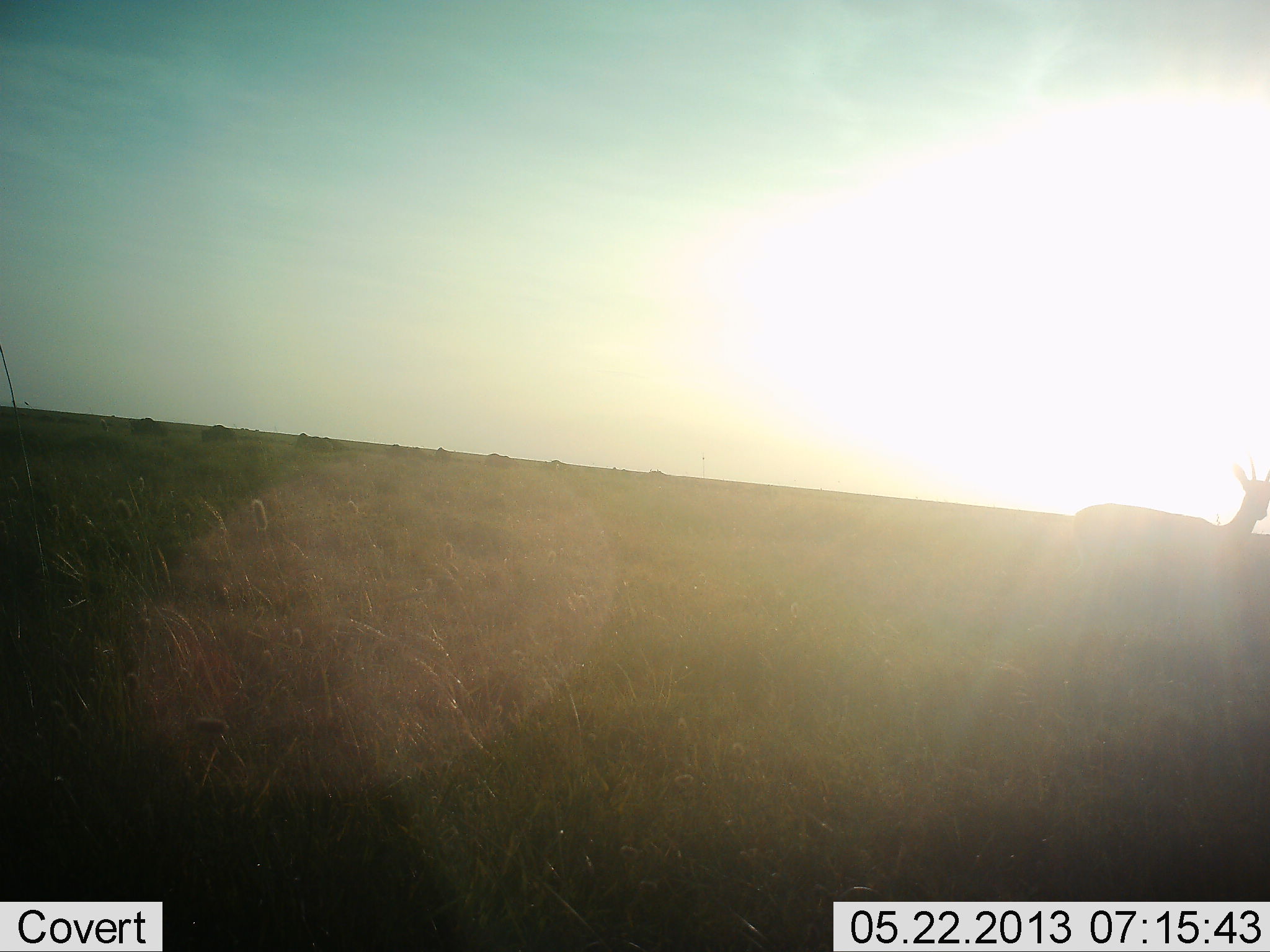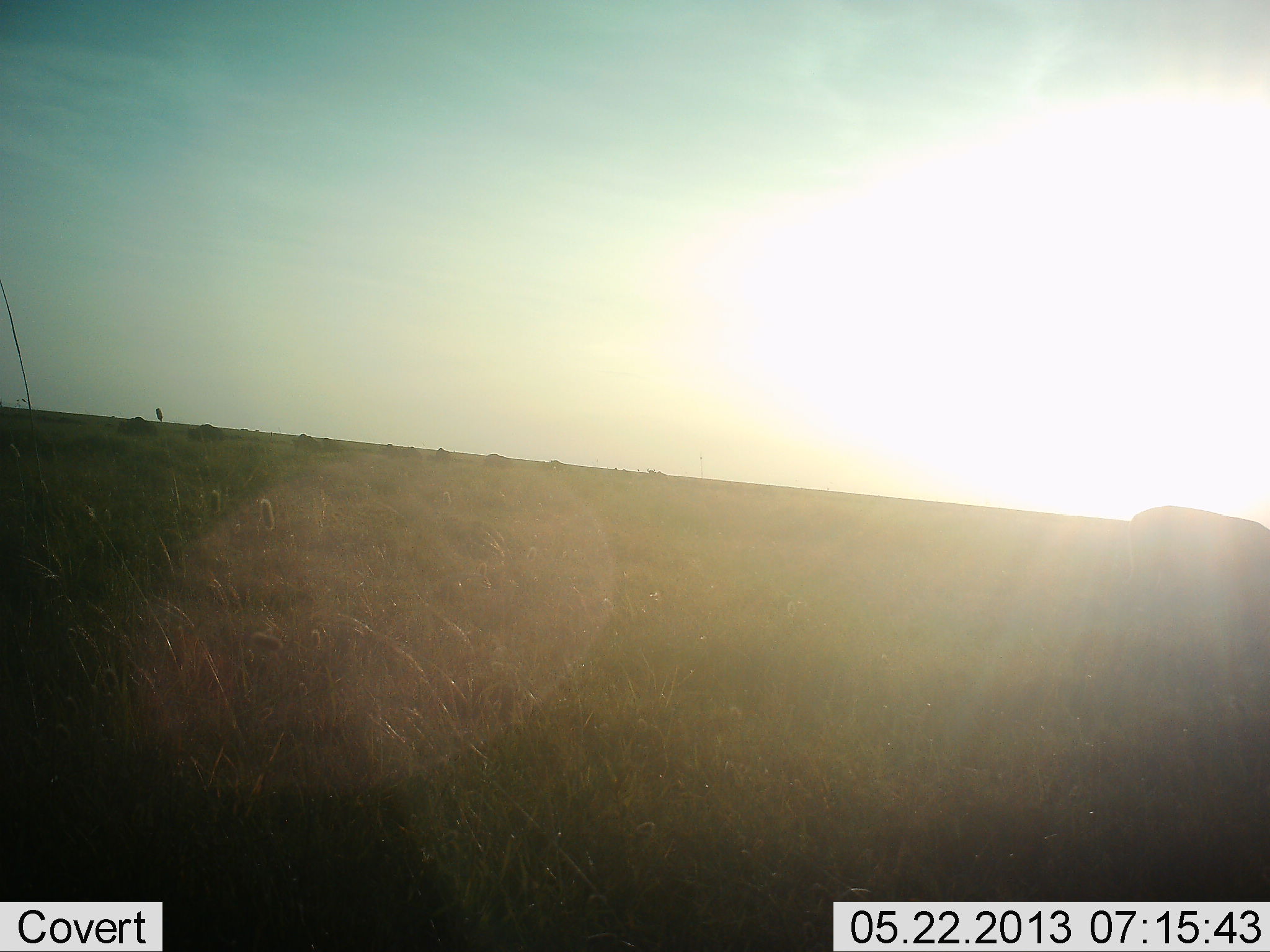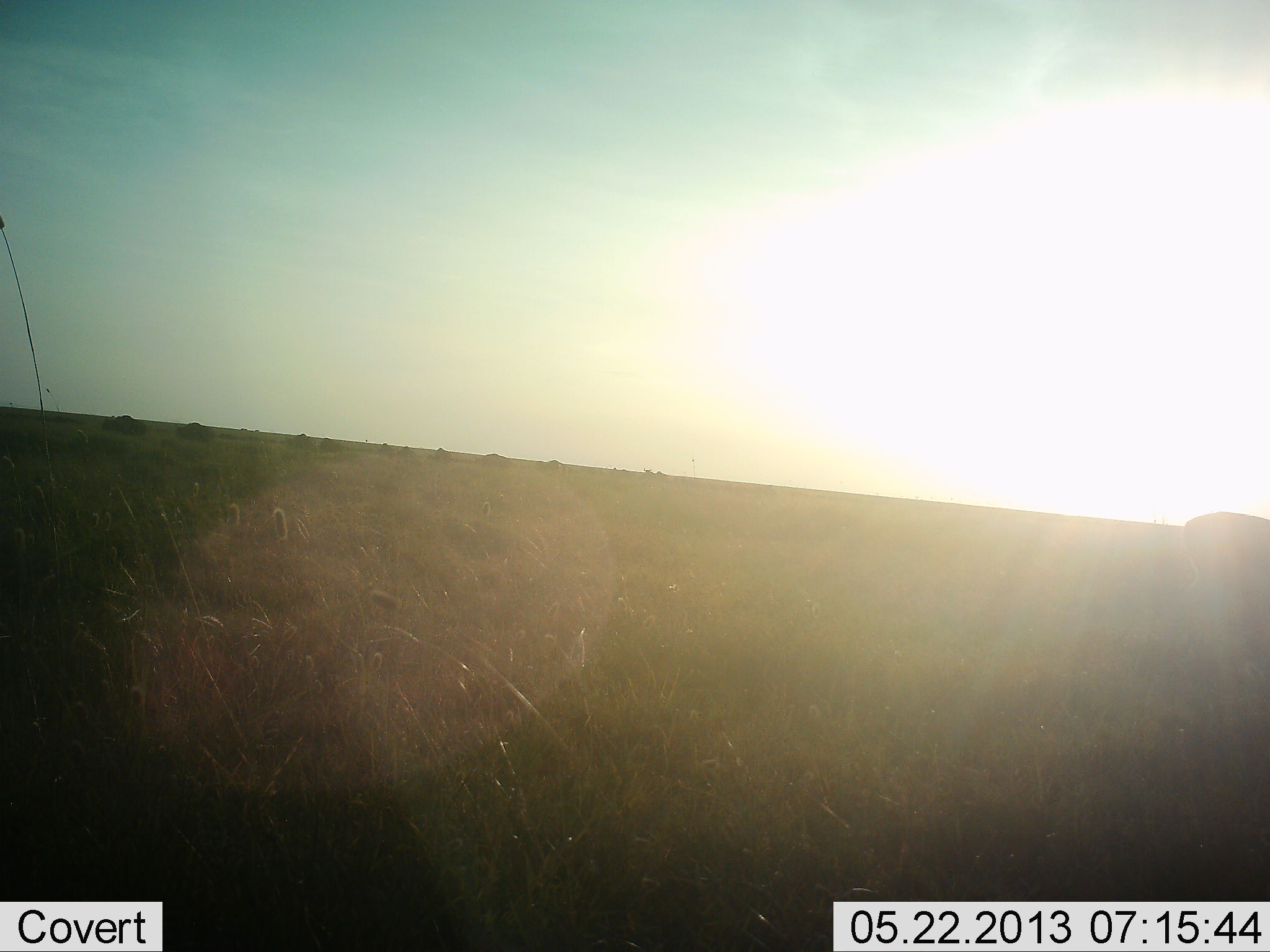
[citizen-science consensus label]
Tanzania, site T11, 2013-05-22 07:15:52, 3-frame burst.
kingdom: Animalia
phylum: Chordata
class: Mammalia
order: Artiodactyla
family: Bovidae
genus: Eudorcas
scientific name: Eudorcas thomsonii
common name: thomson's gazelle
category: gazellethomsons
Gazellethomsons (thomson's gazelle) (Eudorcas thomsonii), count 1. Behavior (volunteer vote fractions): standing 9%, resting 0%, moving 73%, interacting 0%. Young present (vote fraction): 0%. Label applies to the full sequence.